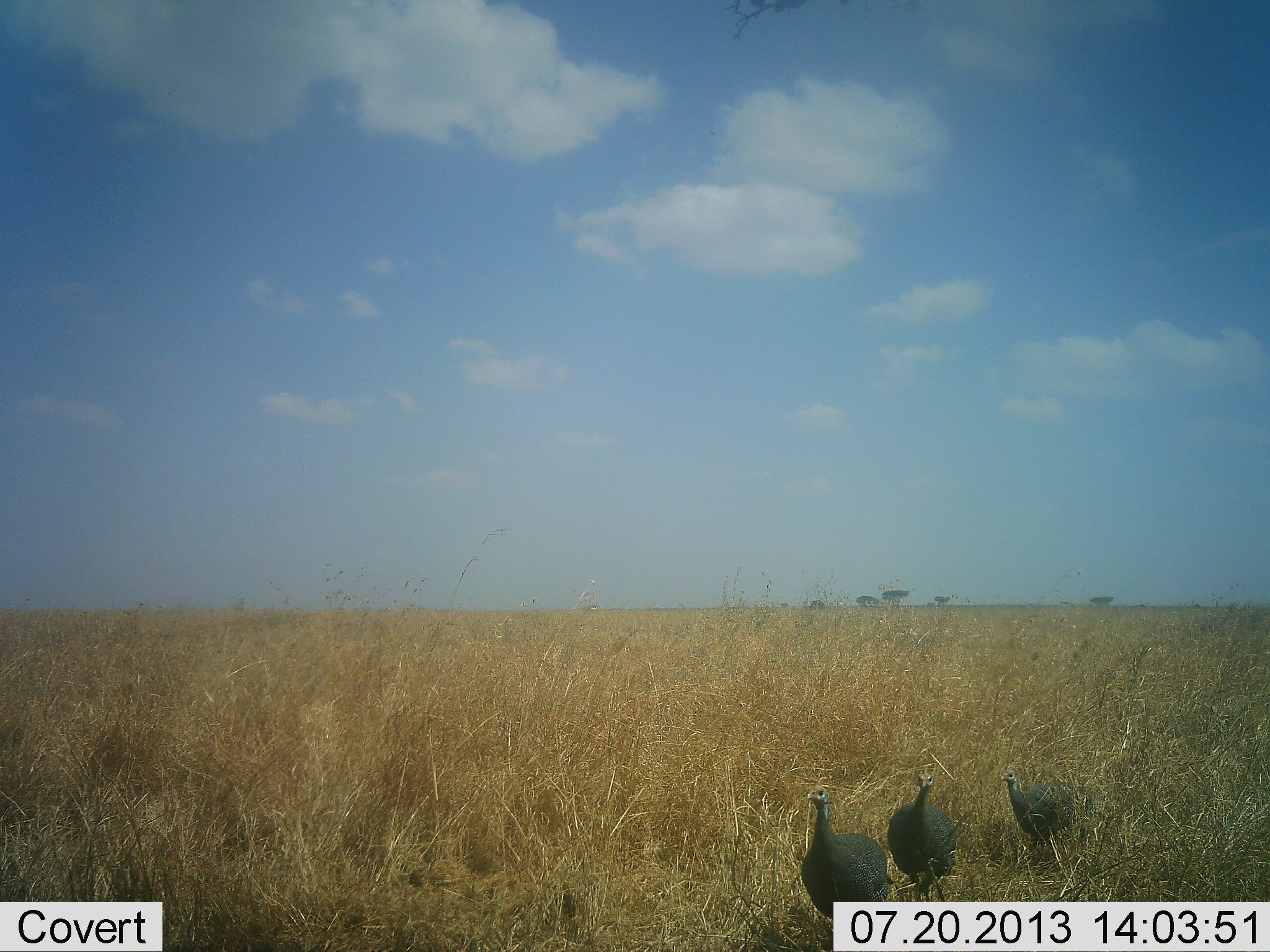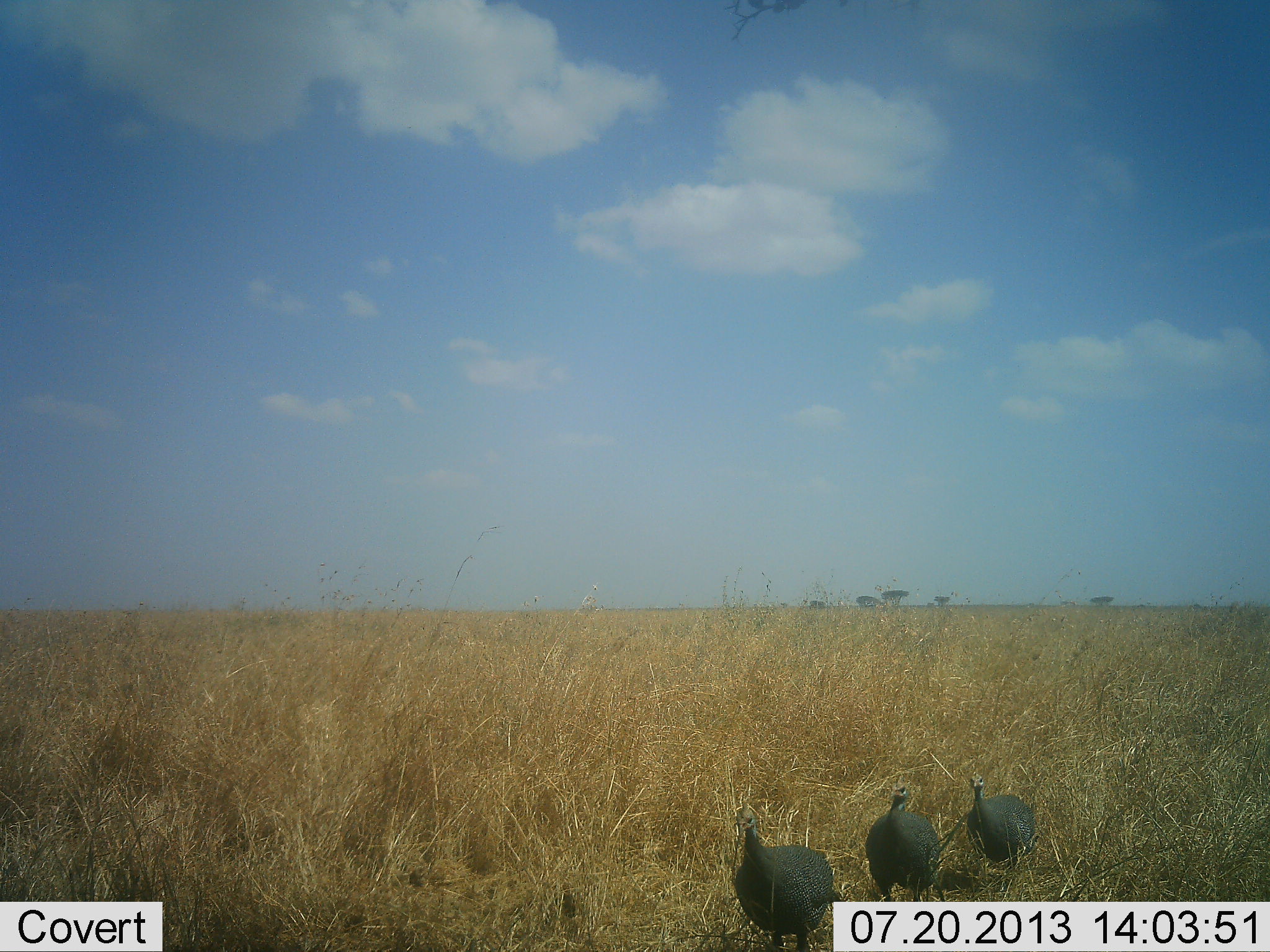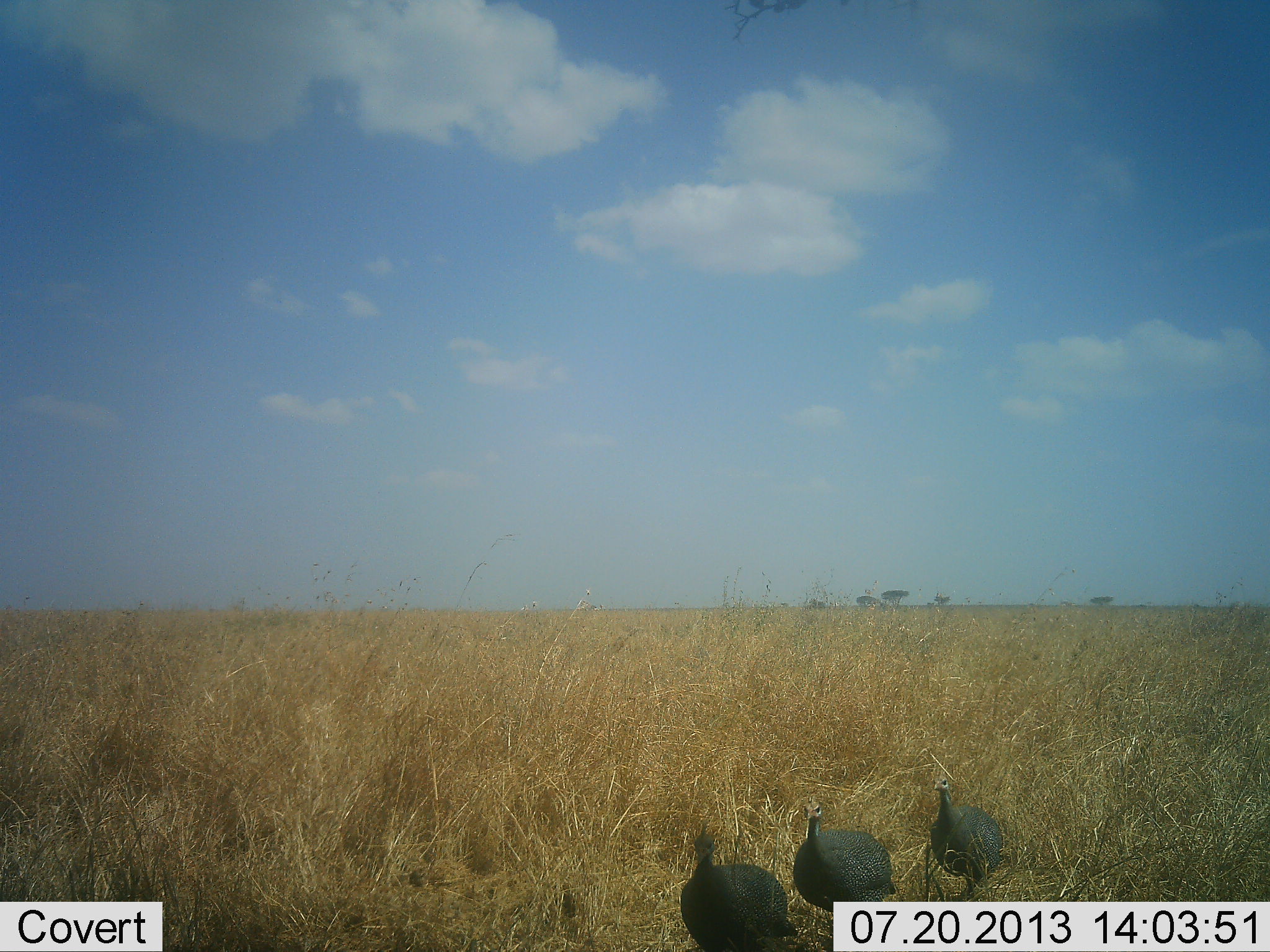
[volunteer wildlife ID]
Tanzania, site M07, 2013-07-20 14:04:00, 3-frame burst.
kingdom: Animalia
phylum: Chordata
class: Aves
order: Galliformes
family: Numididae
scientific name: Numididae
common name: guinea fowl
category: guineafowl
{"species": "guineafowl (guinea fowl) (Numididae)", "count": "3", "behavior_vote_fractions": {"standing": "8%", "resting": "0%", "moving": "100%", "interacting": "0%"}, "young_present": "0%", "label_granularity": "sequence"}